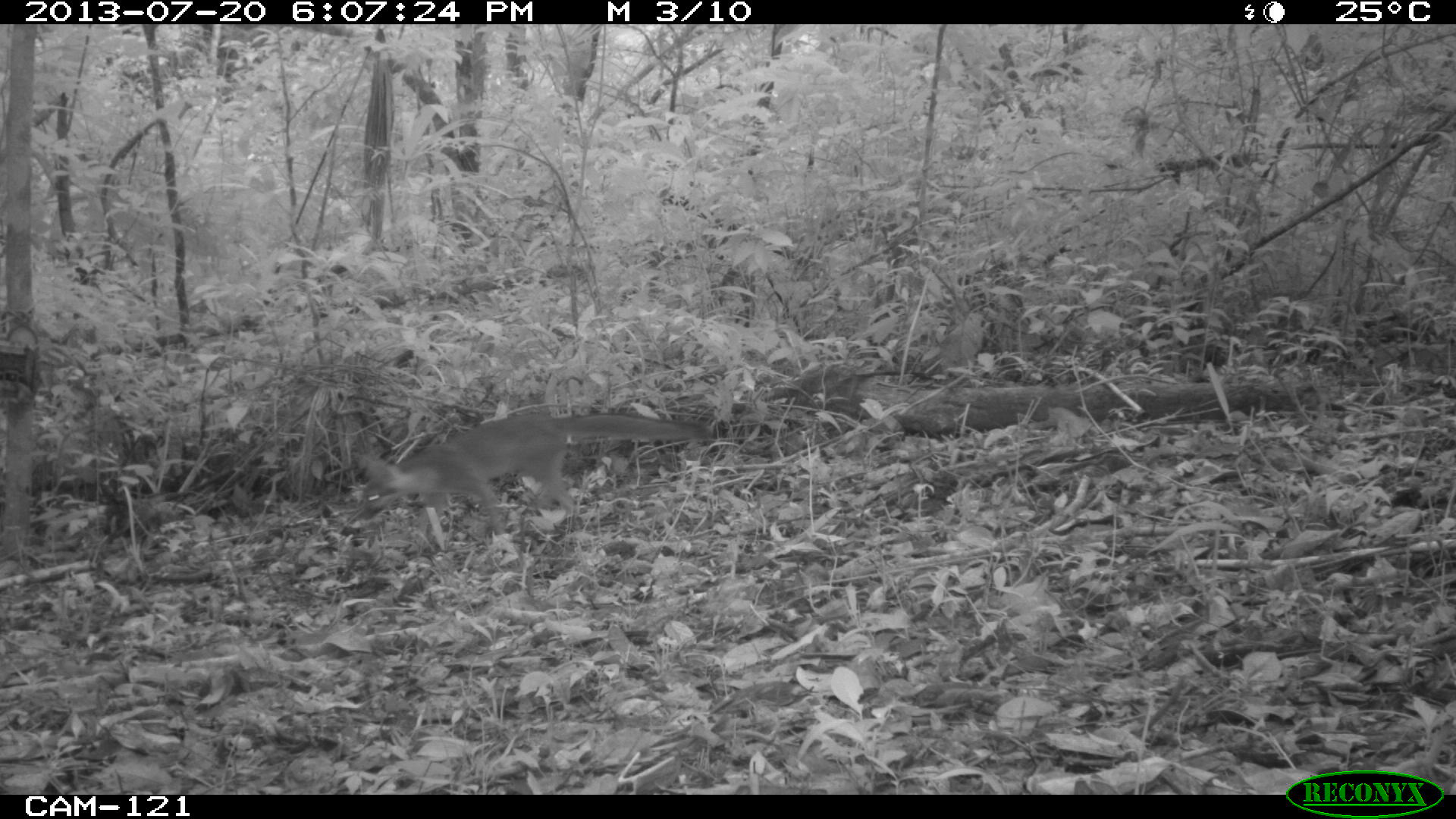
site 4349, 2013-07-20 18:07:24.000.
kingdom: Animalia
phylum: Chordata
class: Mammalia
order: Carnivora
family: Canidae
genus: Urocyon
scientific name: Urocyon cinereoargenteus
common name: gray fox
Urocyon cinereoargenteus (gray fox), count 1.